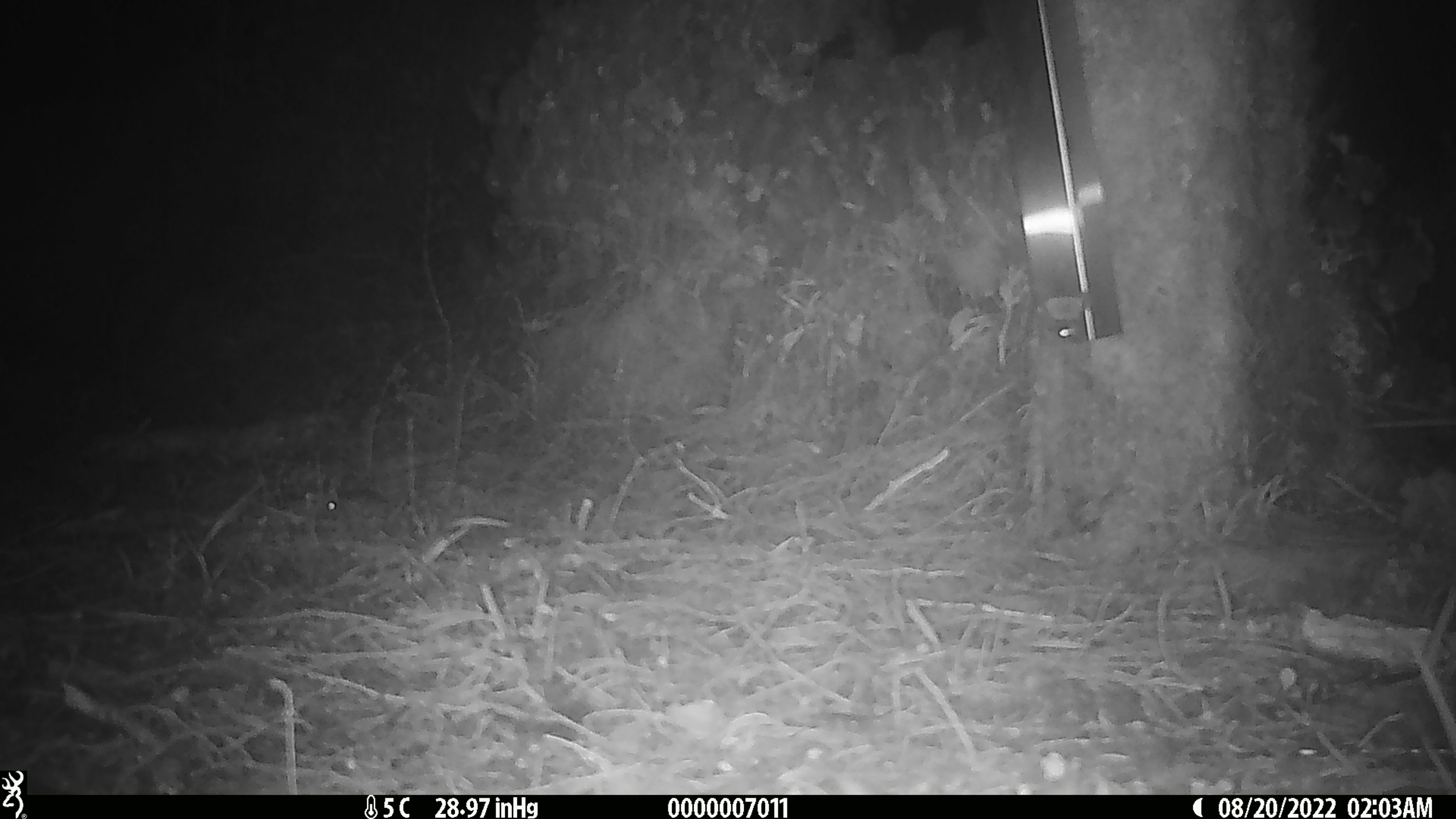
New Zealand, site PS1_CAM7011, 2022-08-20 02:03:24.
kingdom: Animalia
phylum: Chordata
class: Mammalia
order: Rodentia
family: Muridae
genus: Mus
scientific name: Mus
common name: mouse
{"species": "mouse (Mus)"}